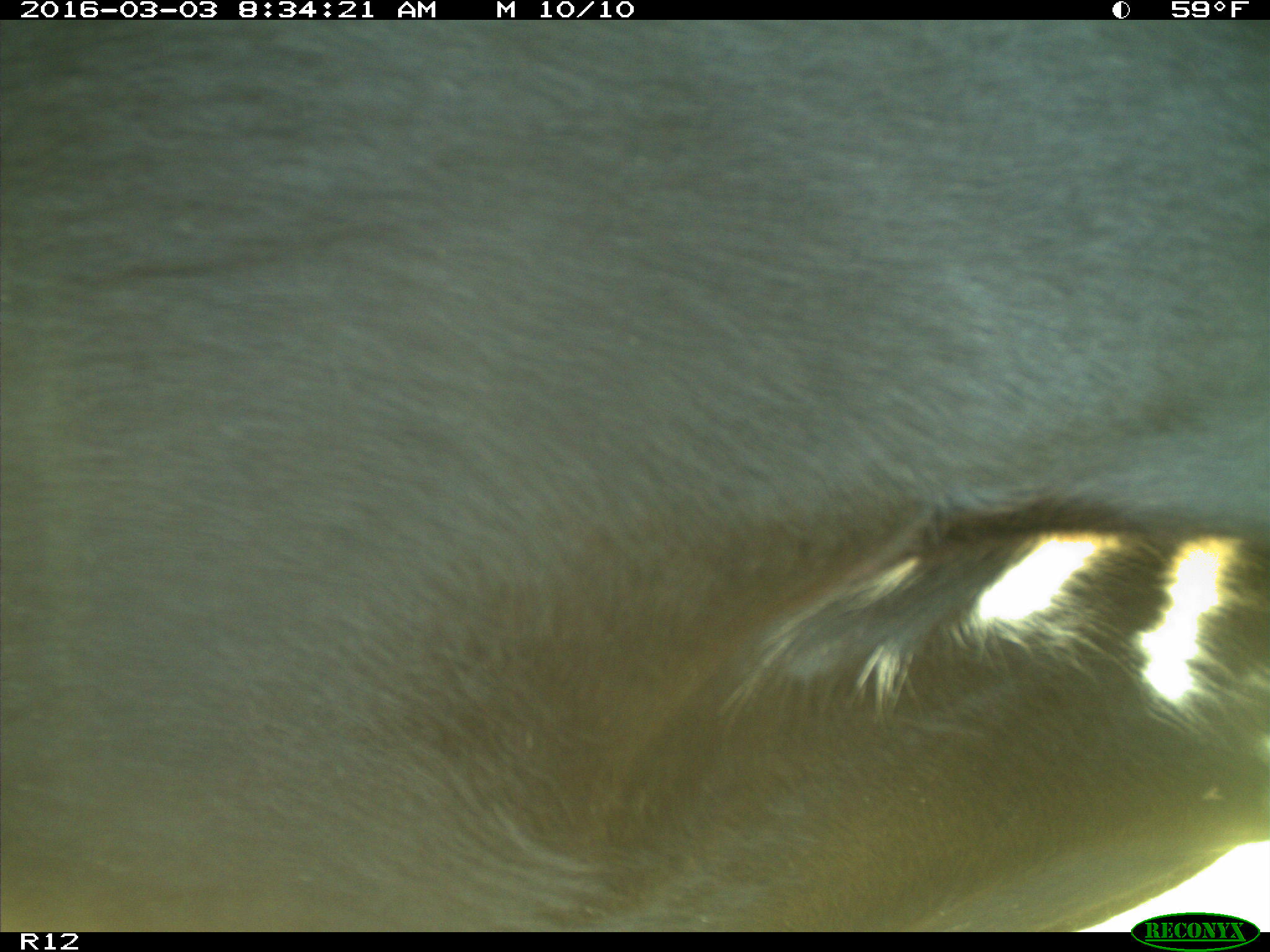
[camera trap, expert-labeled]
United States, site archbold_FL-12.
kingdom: Animalia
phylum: Chordata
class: Mammalia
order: Artiodactyla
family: Bovidae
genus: Bos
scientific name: Bos taurus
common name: domestic cow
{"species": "Bos taurus (domestic cow)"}